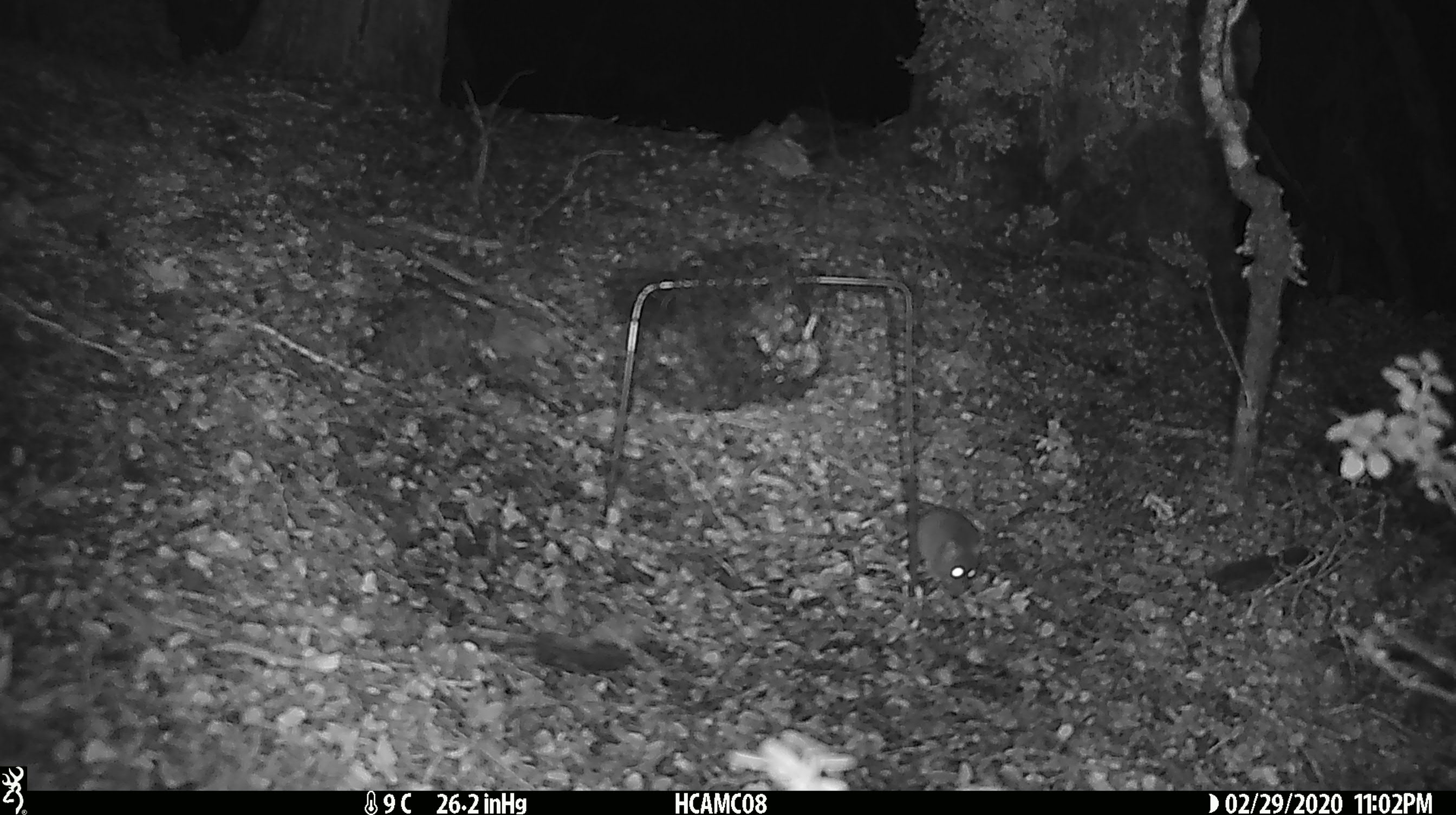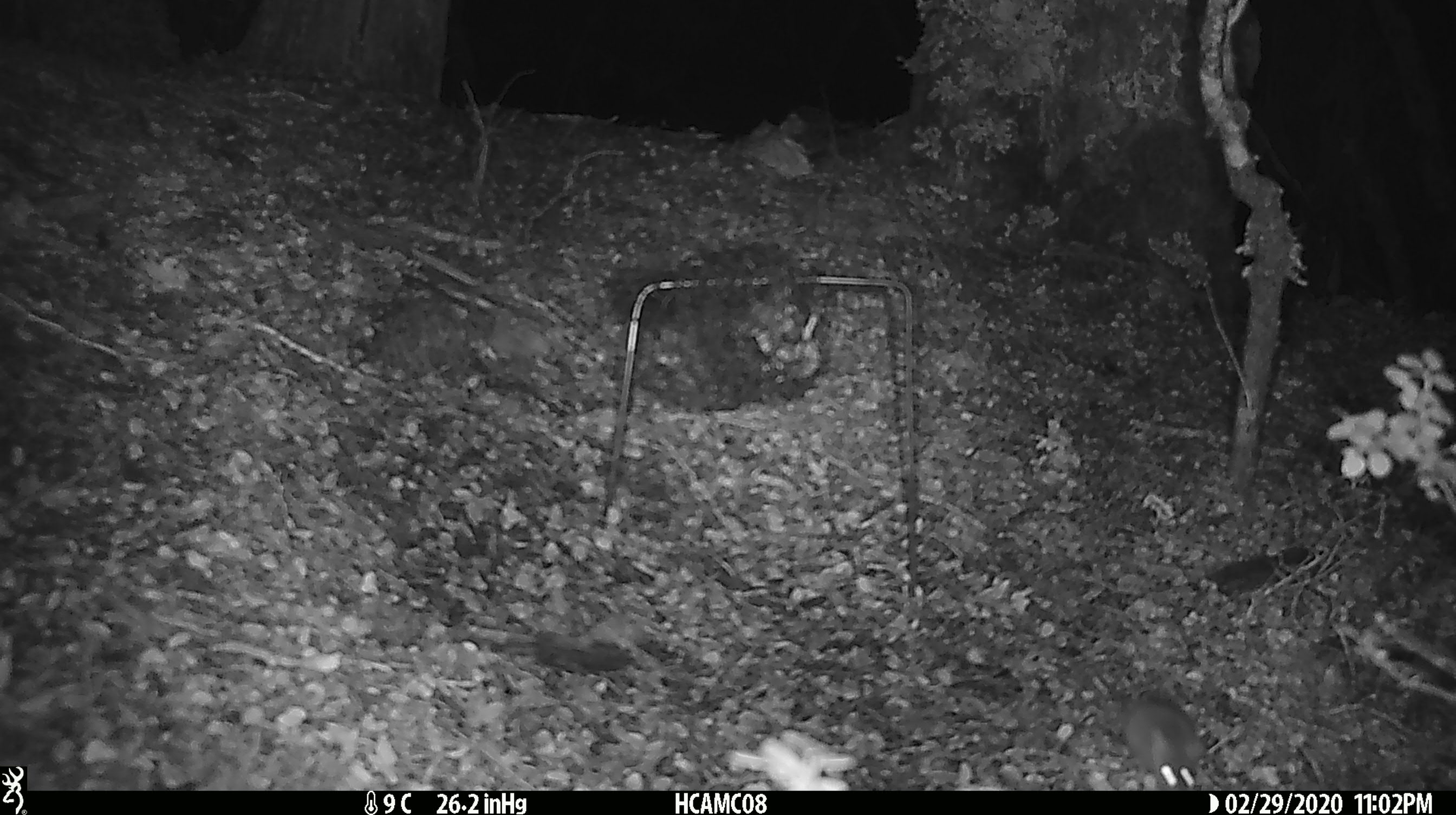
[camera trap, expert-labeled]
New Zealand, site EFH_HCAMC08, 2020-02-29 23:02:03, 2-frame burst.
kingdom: Animalia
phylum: Chordata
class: Mammalia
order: Rodentia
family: Muridae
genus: Mus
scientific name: Mus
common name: mouse